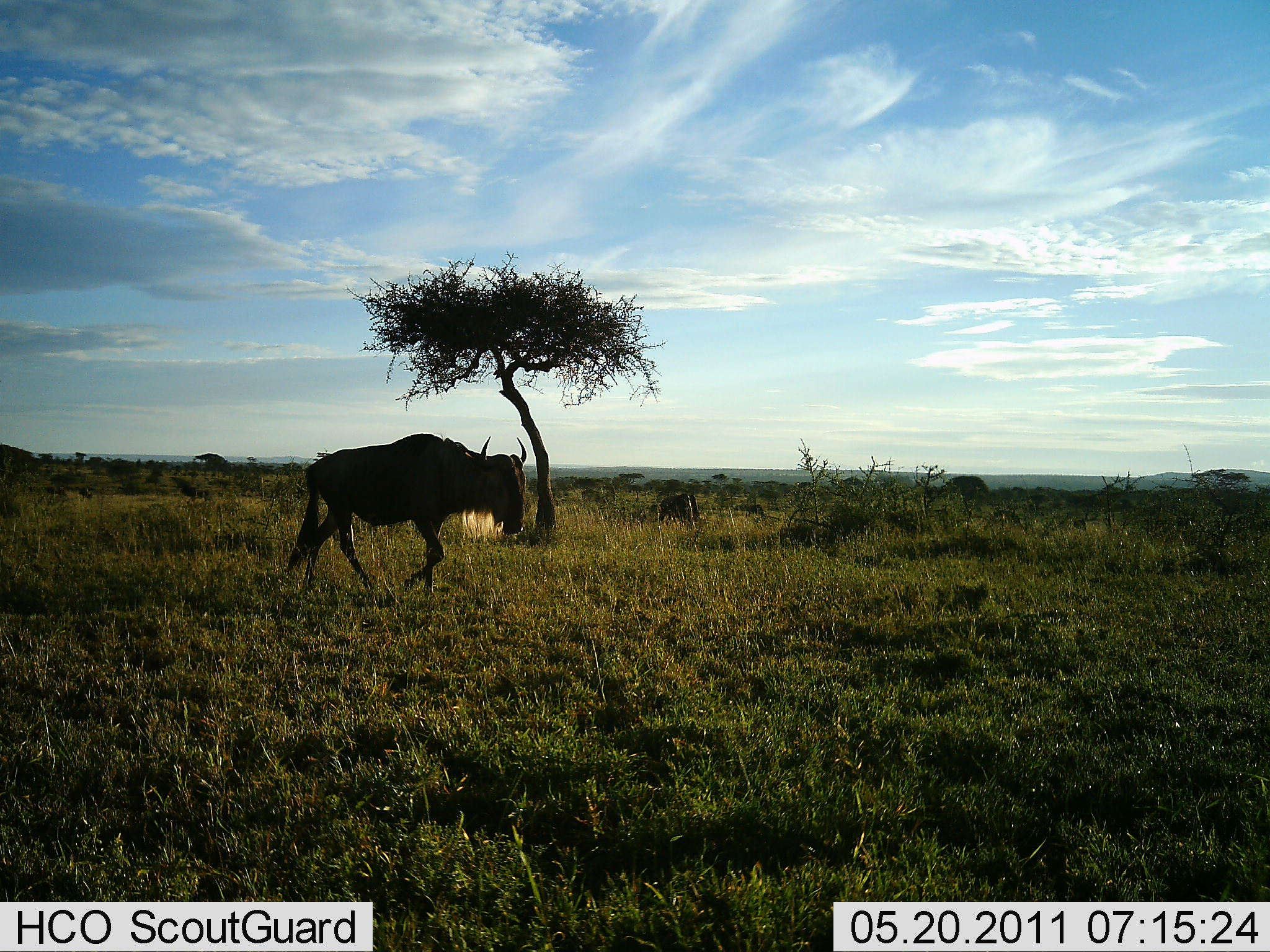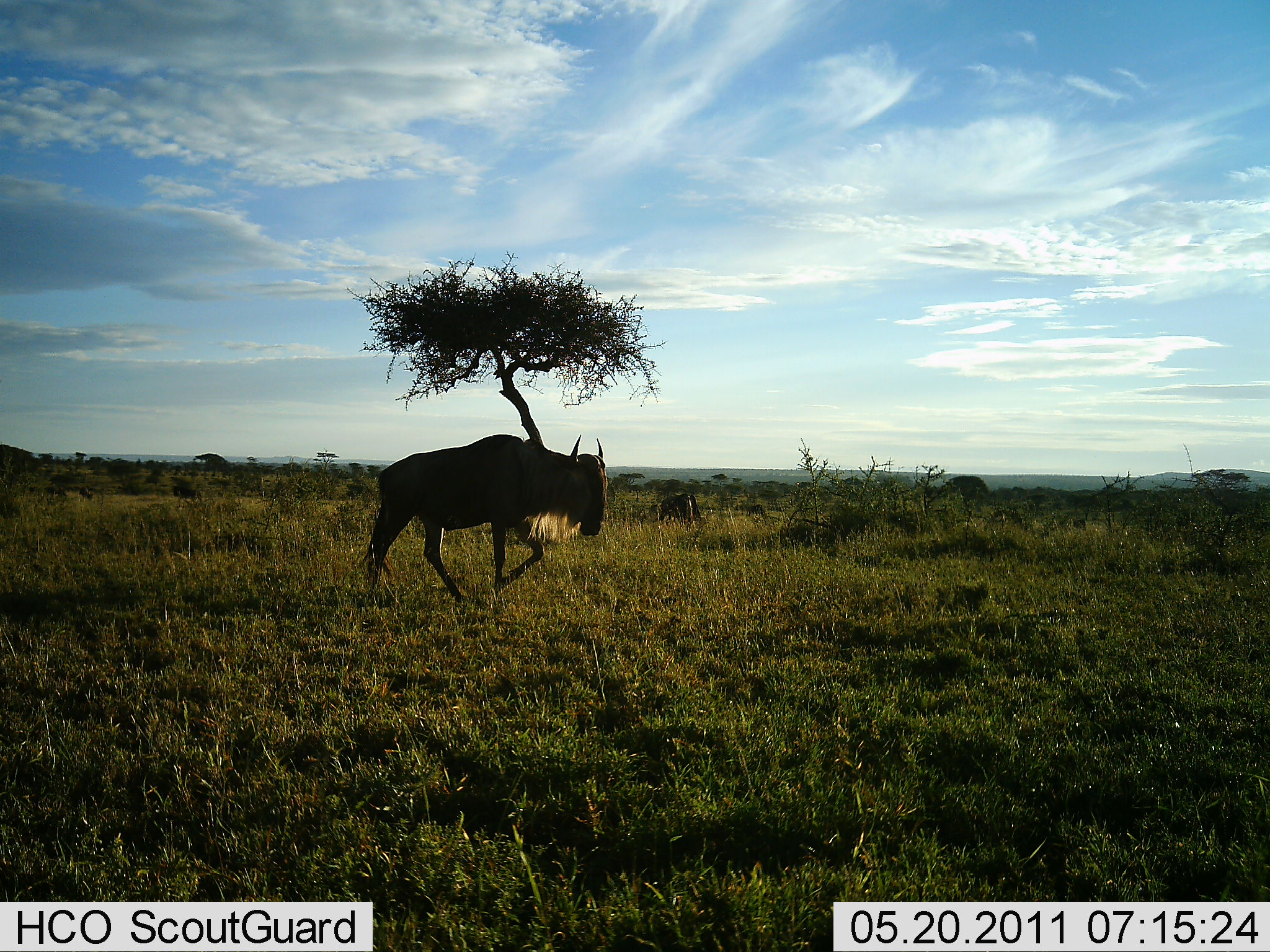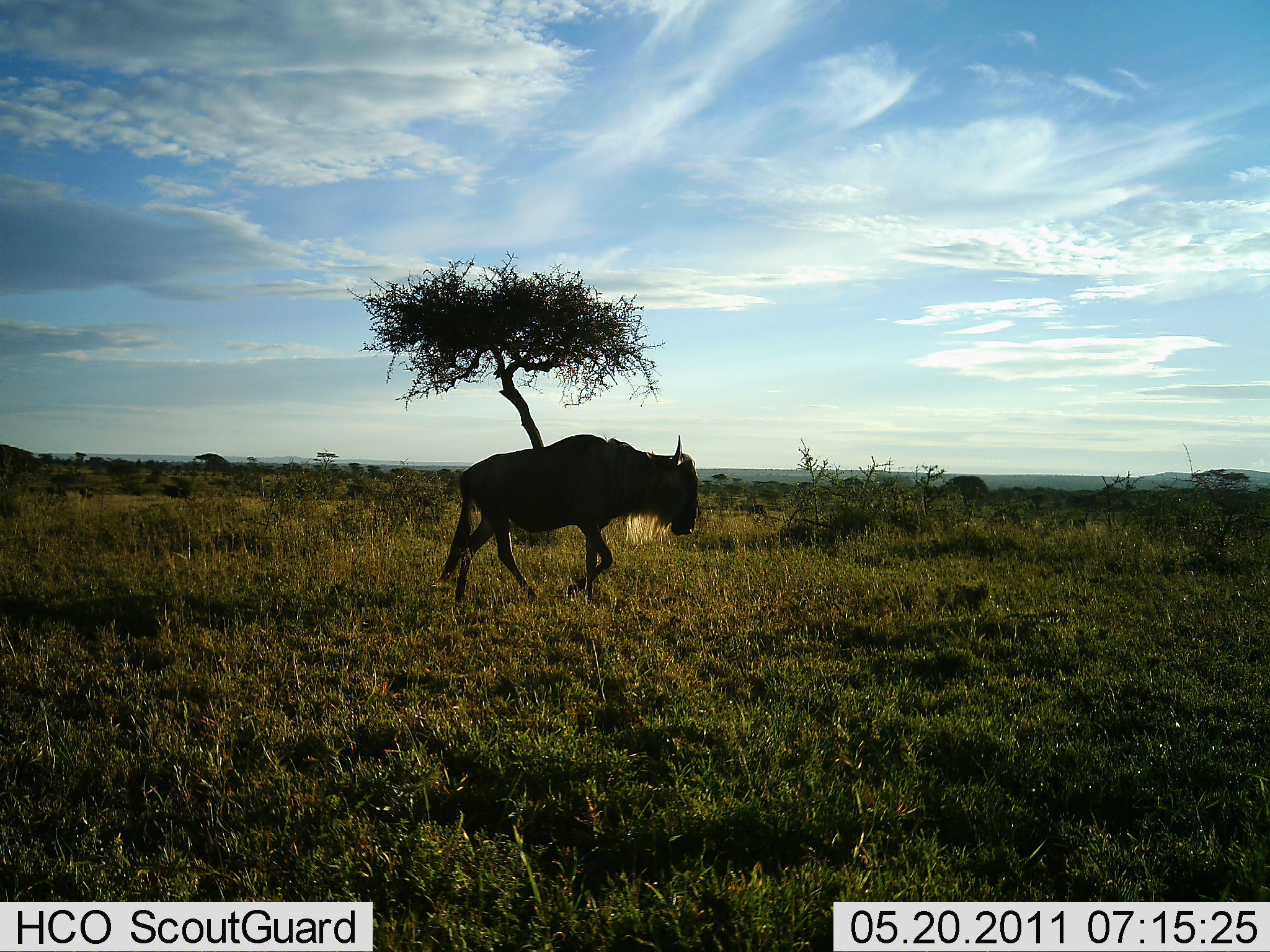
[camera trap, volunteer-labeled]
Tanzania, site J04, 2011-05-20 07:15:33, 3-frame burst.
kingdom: Animalia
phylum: Chordata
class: Mammalia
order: Artiodactyla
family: Bovidae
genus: Connochaetes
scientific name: Connochaetes taurinus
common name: blue wildebeest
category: wildebeest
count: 1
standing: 10%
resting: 0%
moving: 100%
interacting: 0%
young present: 0%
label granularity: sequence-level